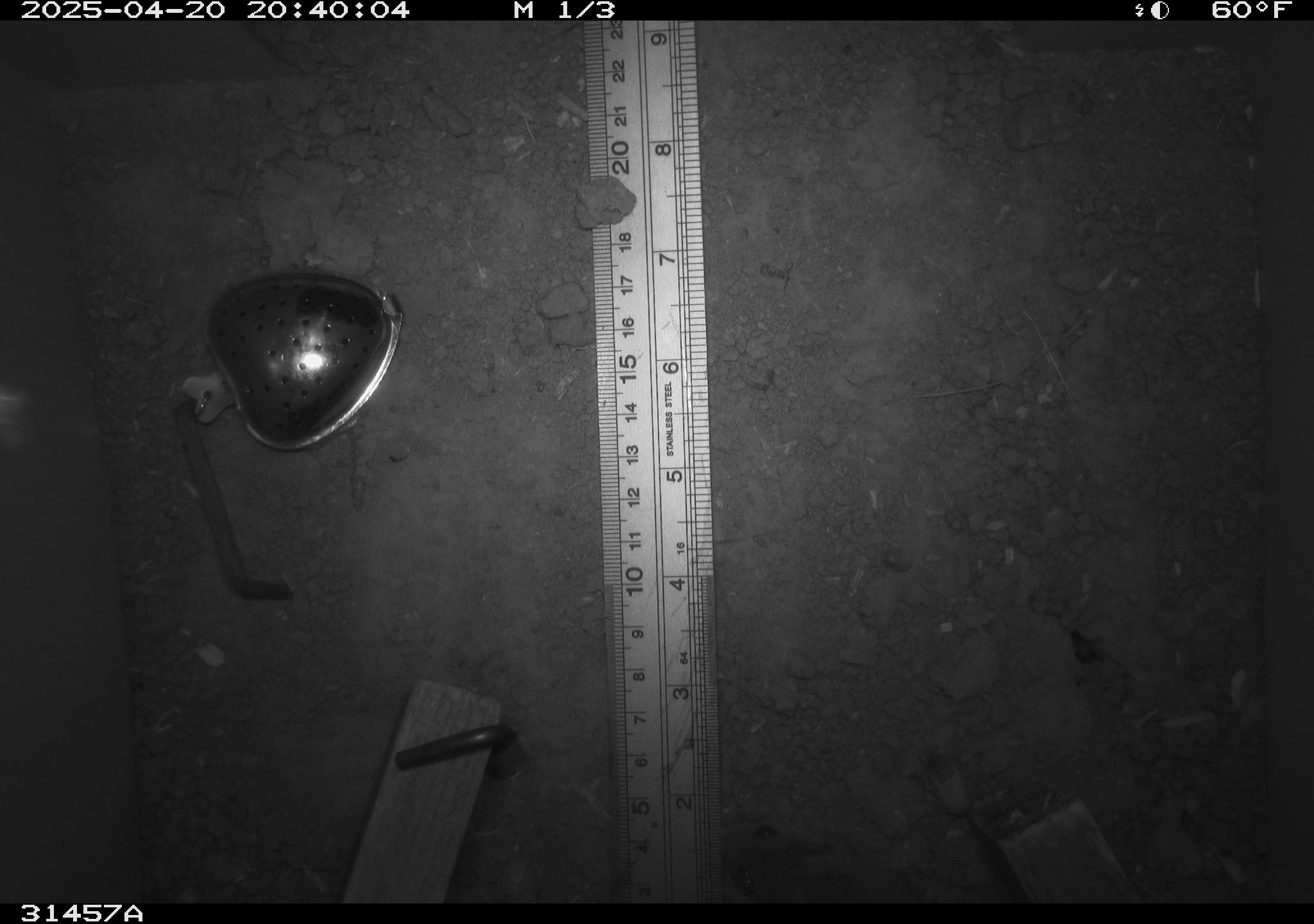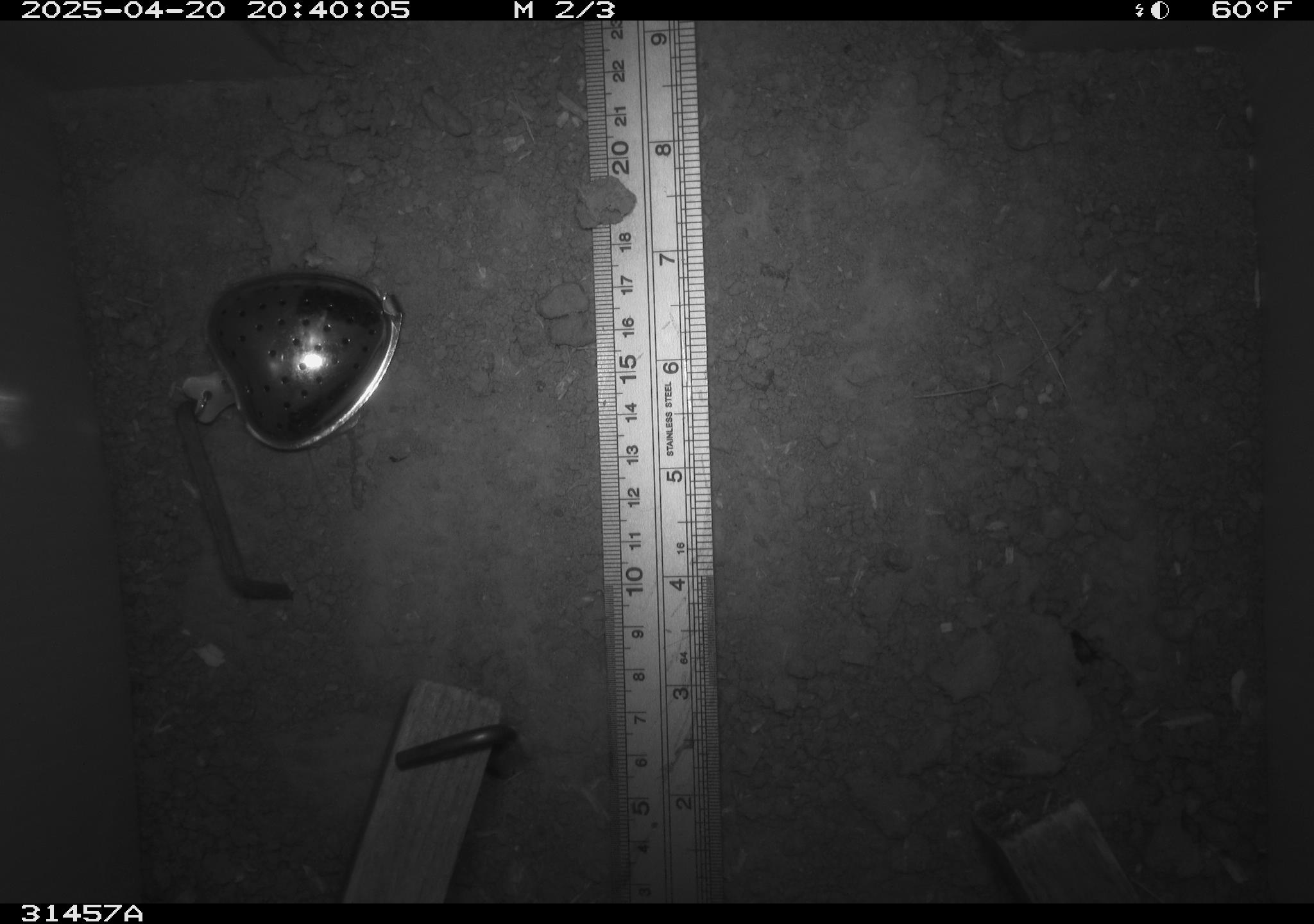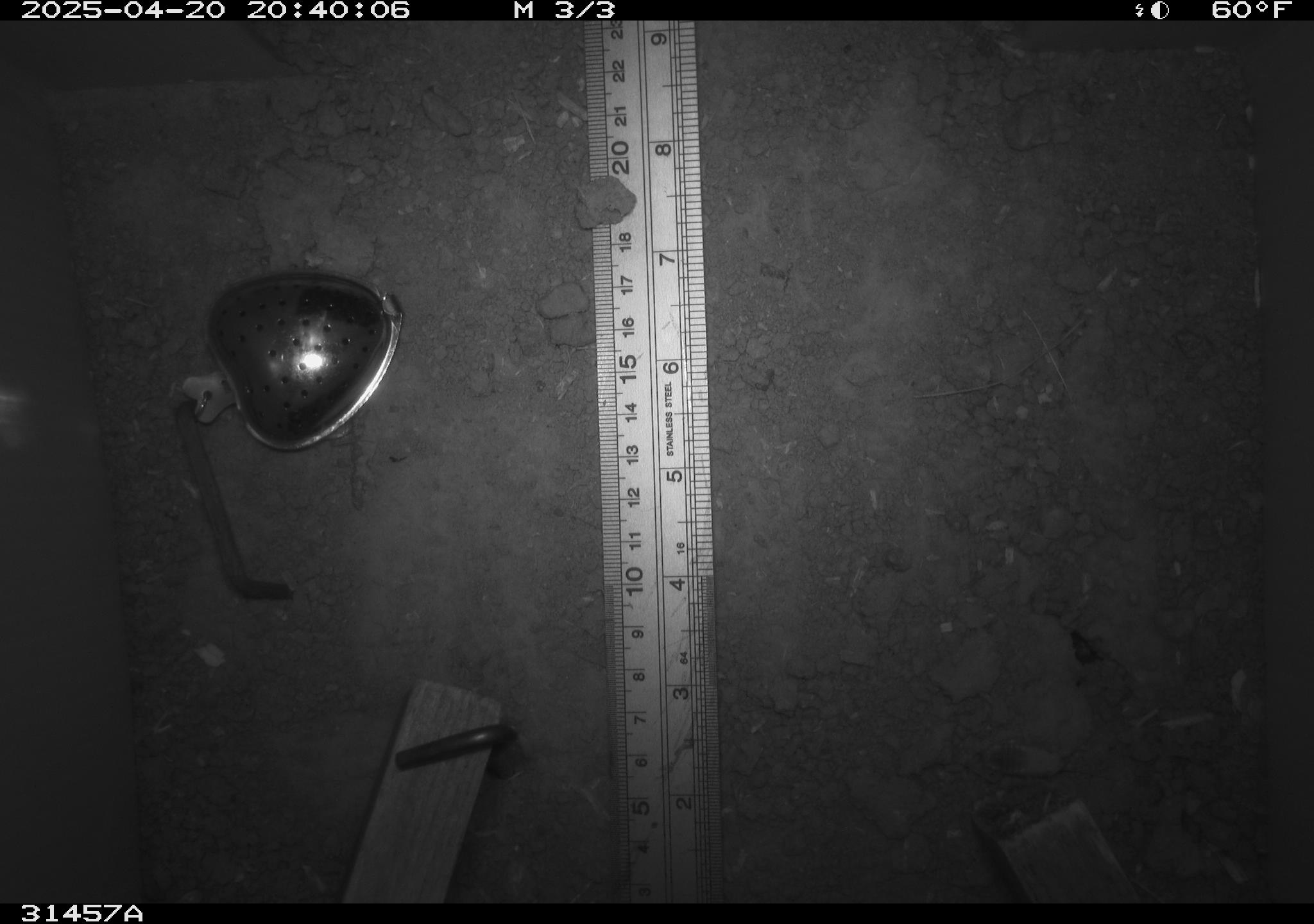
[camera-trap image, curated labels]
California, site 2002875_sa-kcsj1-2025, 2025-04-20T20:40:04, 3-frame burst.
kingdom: Animalia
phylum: Chordata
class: Mammalia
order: Rodentia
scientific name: Rodentia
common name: rodent